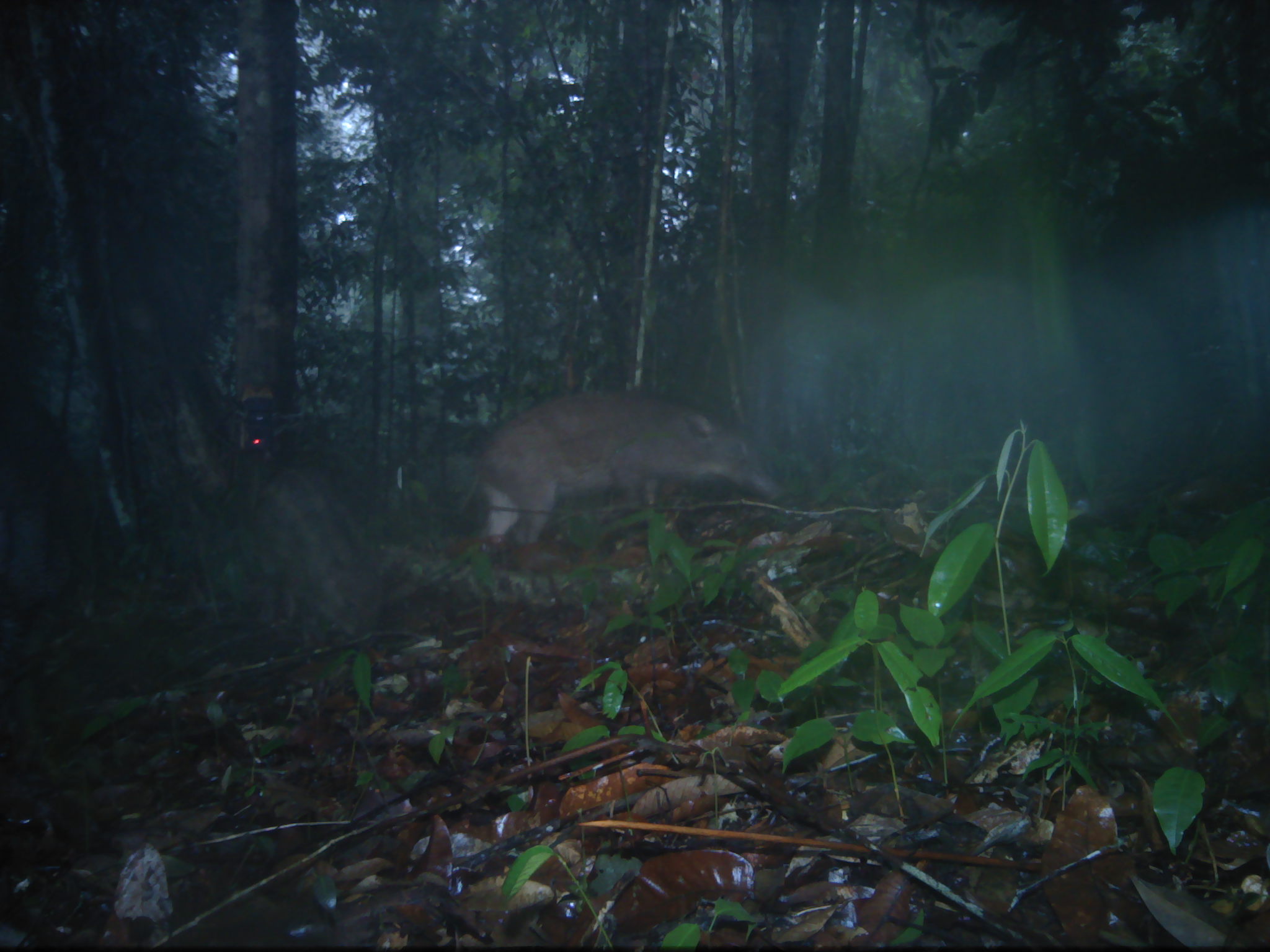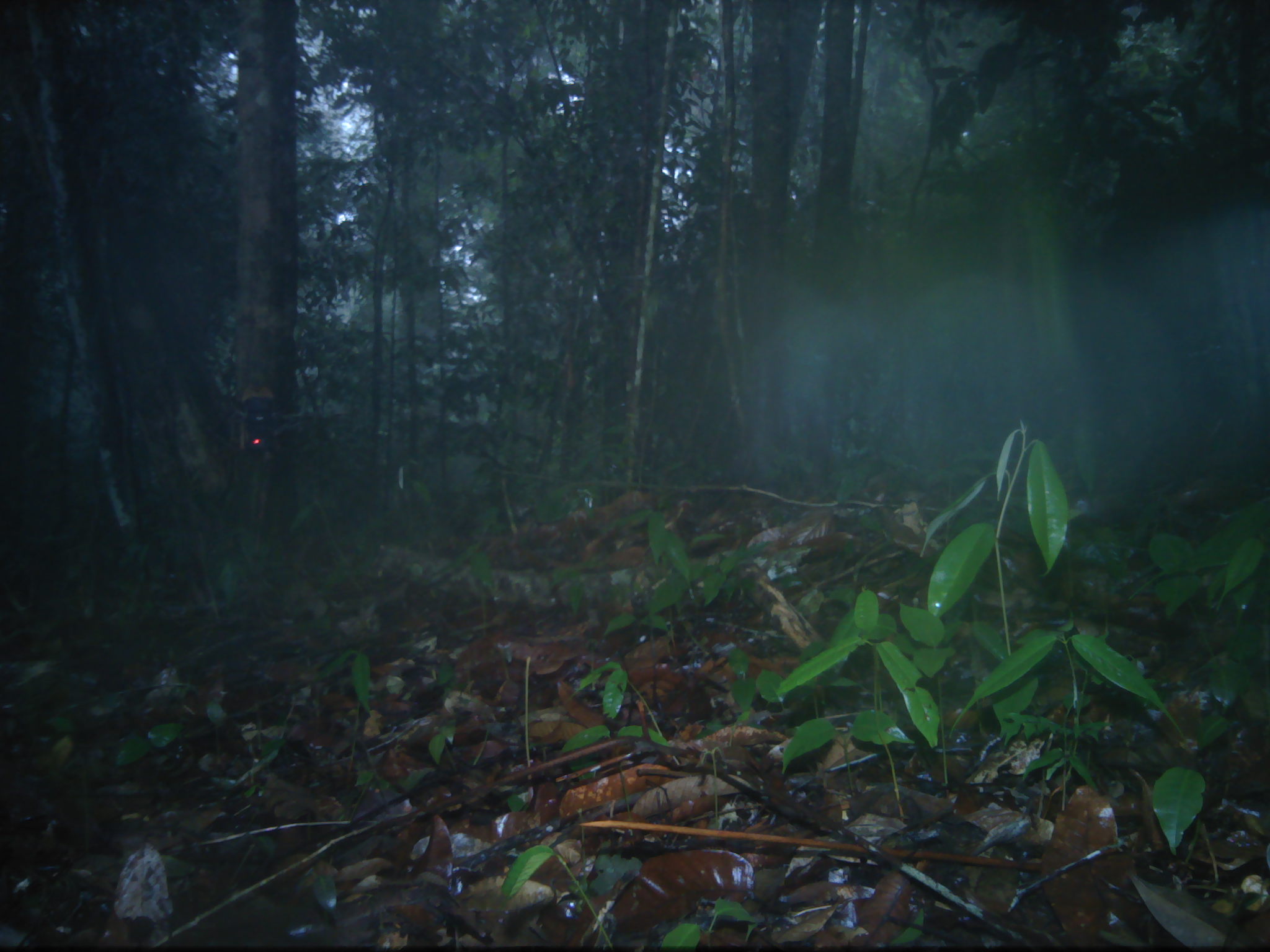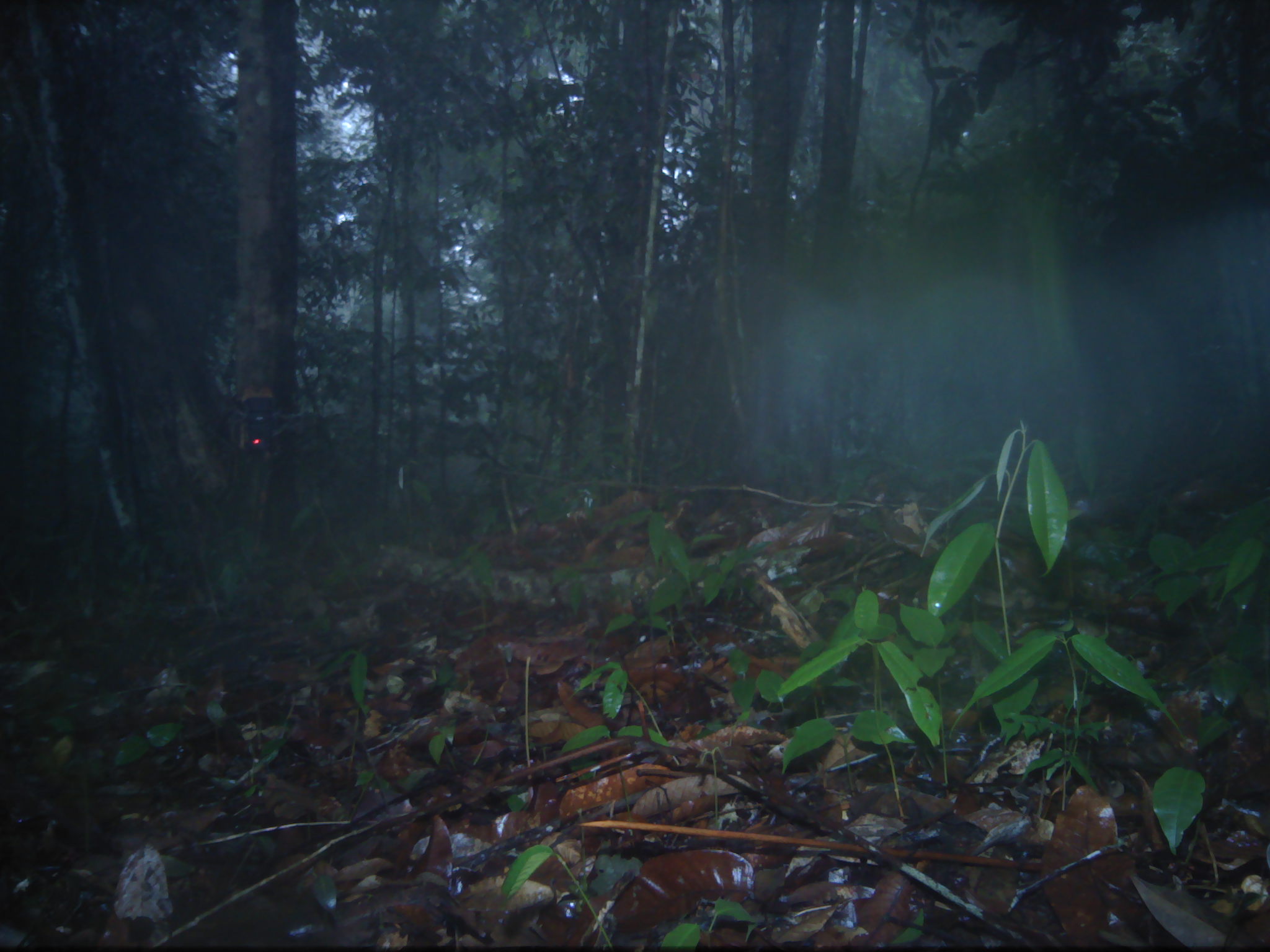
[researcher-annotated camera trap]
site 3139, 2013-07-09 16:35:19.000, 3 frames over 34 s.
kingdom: Animalia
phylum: Chordata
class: Mammalia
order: Artiodactyla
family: Suidae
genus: Sus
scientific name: Sus scrofa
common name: wild boar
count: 1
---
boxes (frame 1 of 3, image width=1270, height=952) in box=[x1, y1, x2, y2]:
sus scrofa: box=[452, 388, 789, 561]